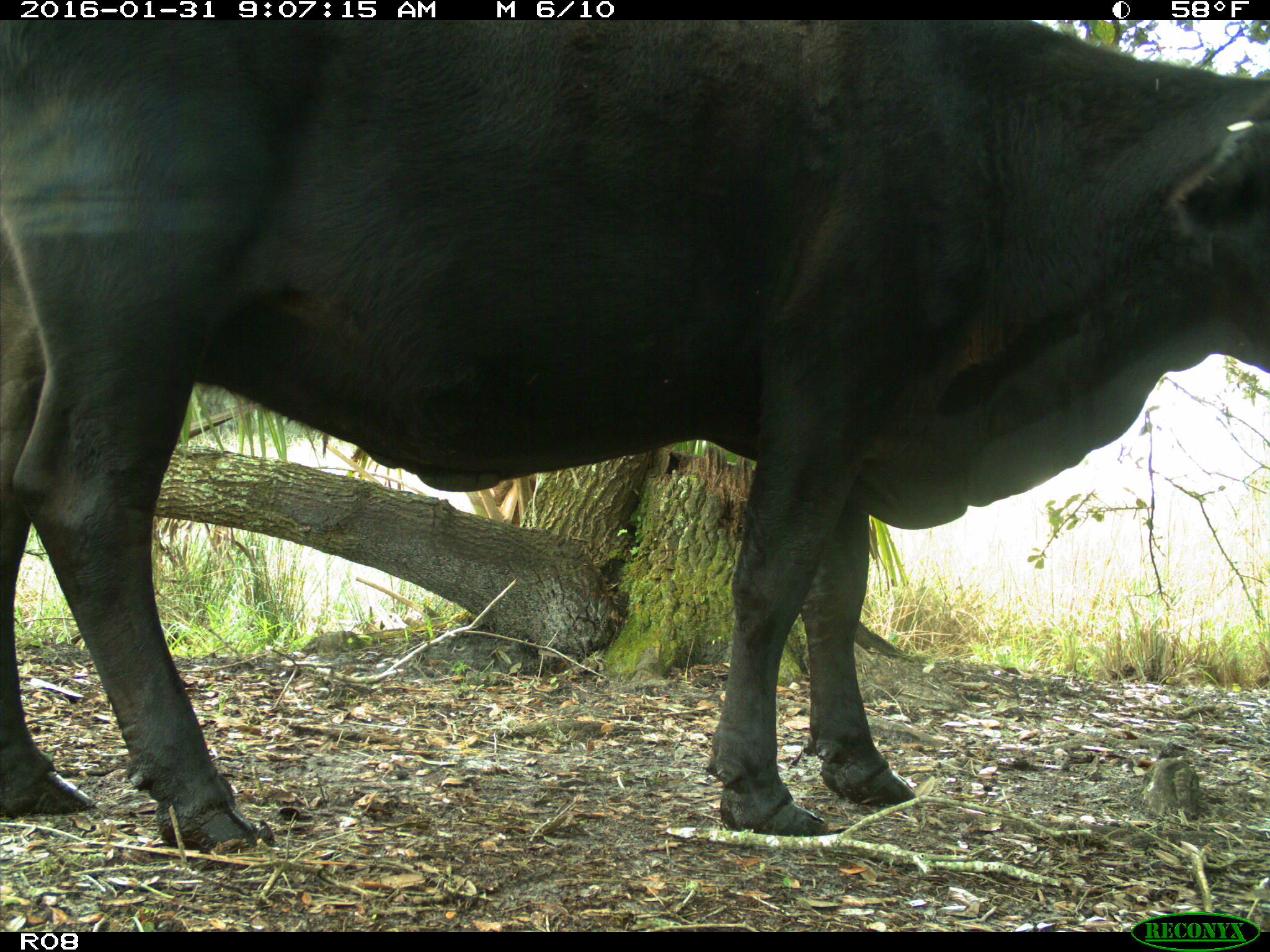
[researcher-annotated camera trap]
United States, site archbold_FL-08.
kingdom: Animalia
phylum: Chordata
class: Mammalia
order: Artiodactyla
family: Bovidae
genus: Bos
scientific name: Bos taurus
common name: domestic cow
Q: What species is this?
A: Bos taurus (domestic cow).